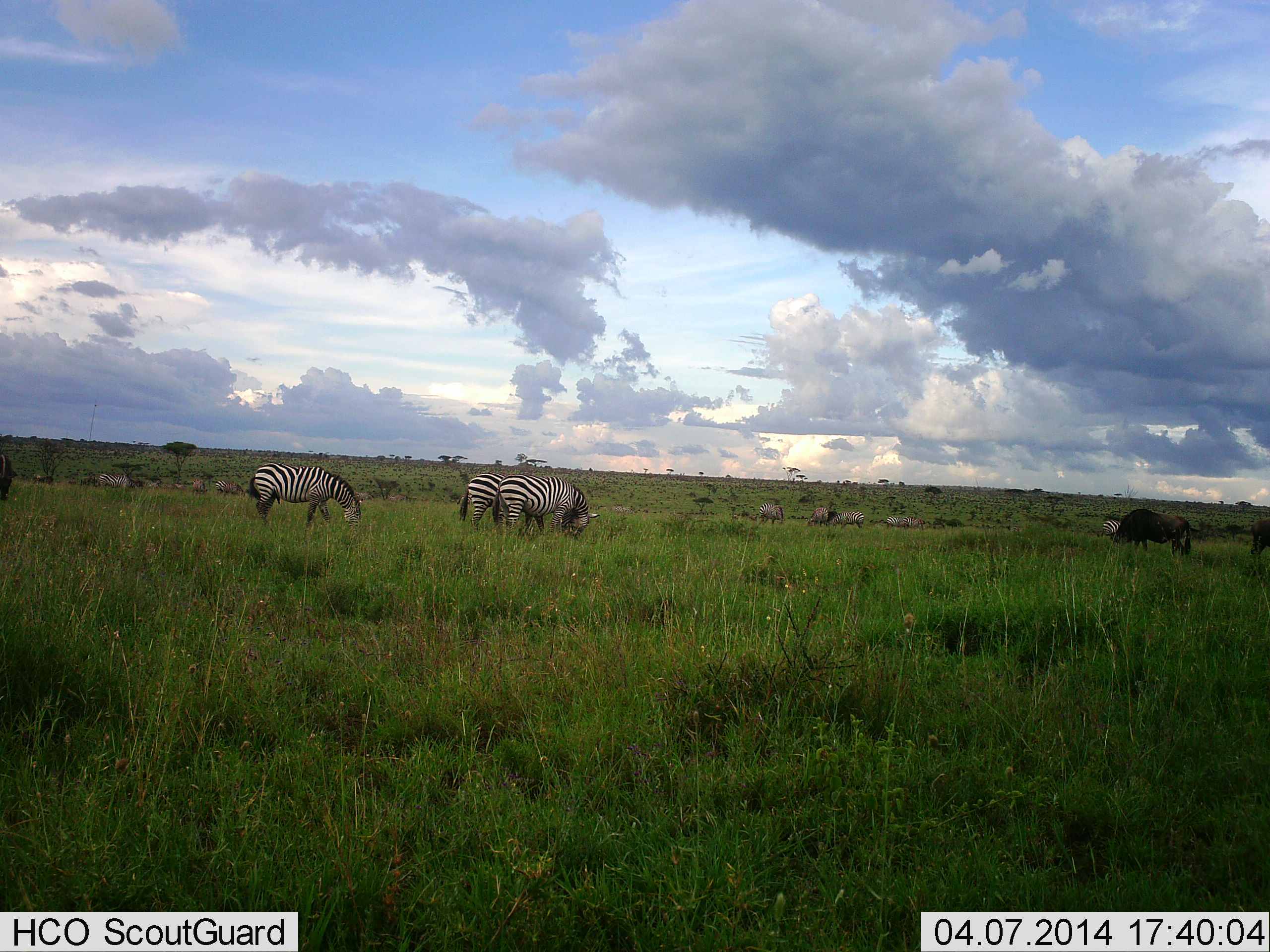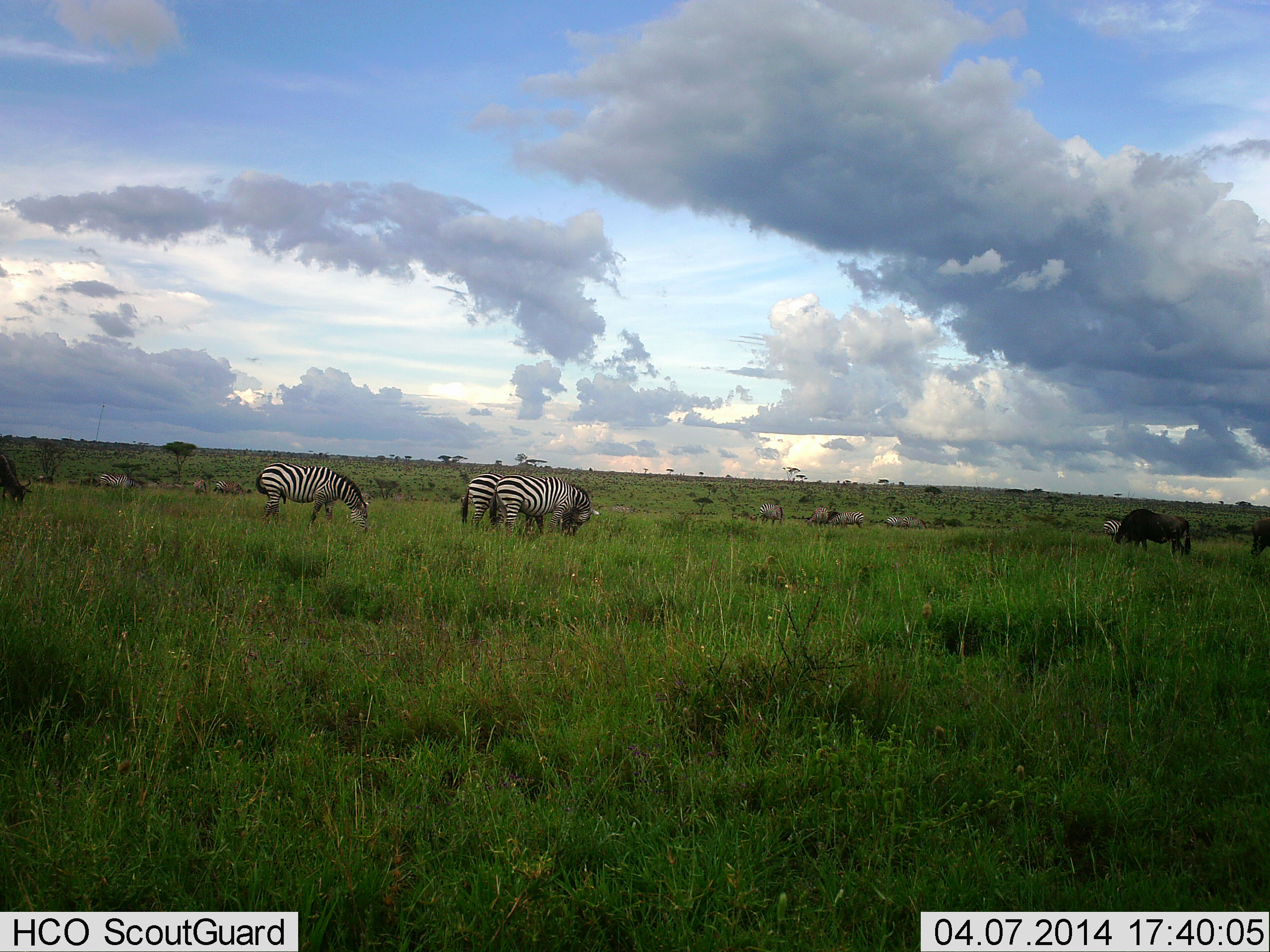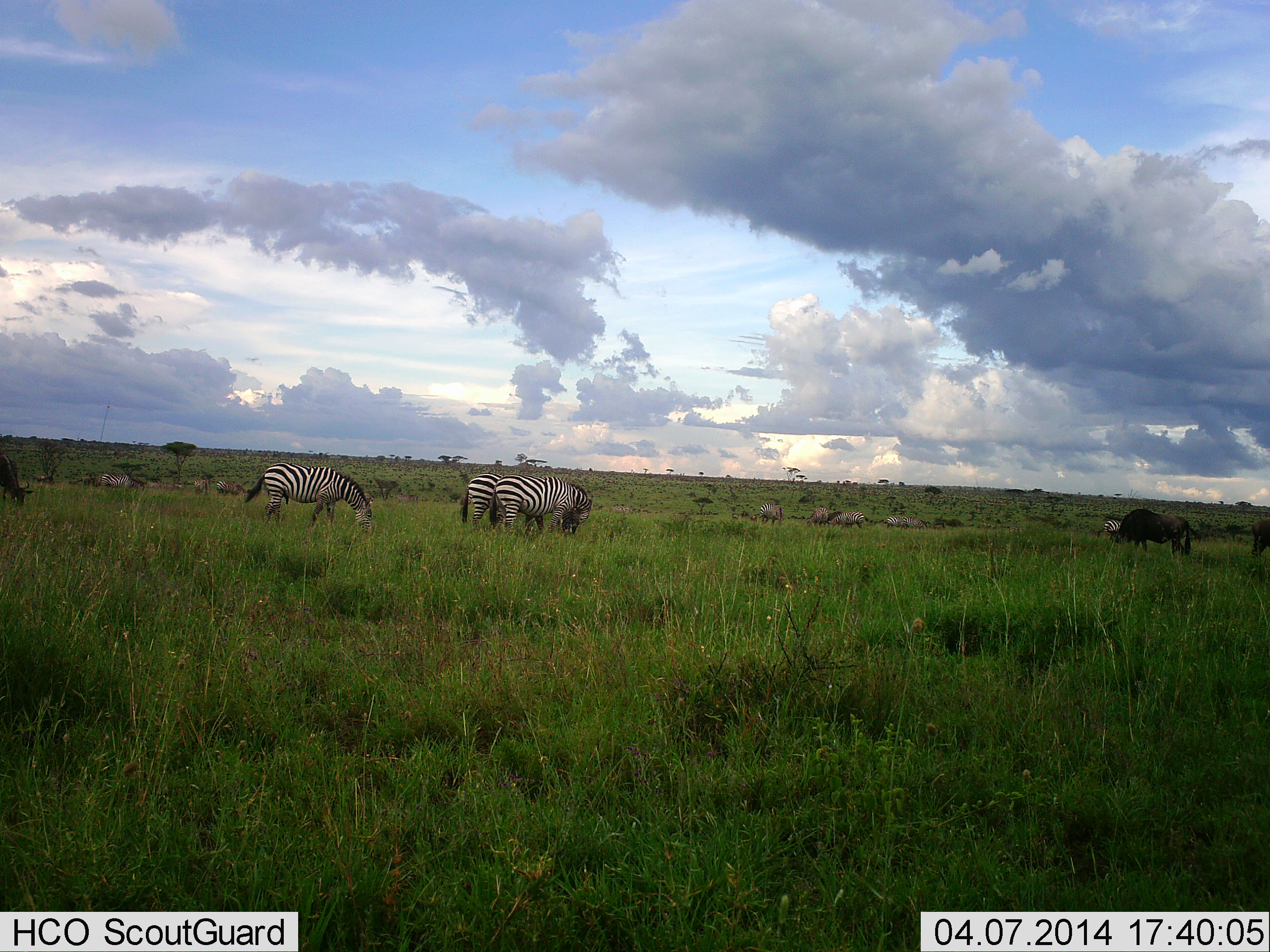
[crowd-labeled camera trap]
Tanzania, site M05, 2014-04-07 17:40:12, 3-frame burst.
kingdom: Animalia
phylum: Chordata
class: Mammalia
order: Artiodactyla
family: Bovidae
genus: Connochaetes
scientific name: Connochaetes taurinus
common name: blue wildebeest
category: wildebeest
Wildebeest (blue wildebeest) (Connochaetes taurinus), count 5. Behavior (volunteer vote fractions): standing 40%, resting 3%, moving 17%, interacting 0%. Young present (vote fraction): 0%. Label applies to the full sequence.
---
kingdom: Animalia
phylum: Chordata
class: Mammalia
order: Perissodactyla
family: Equidae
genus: Equus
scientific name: Equus quagga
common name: plains zebra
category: zebra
Zebra (plains zebra) (Equus quagga), count 4. Behavior (volunteer vote fractions): standing 38%, resting 1%, moving 6%, interacting 0%. Young present (vote fraction): 0%. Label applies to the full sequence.